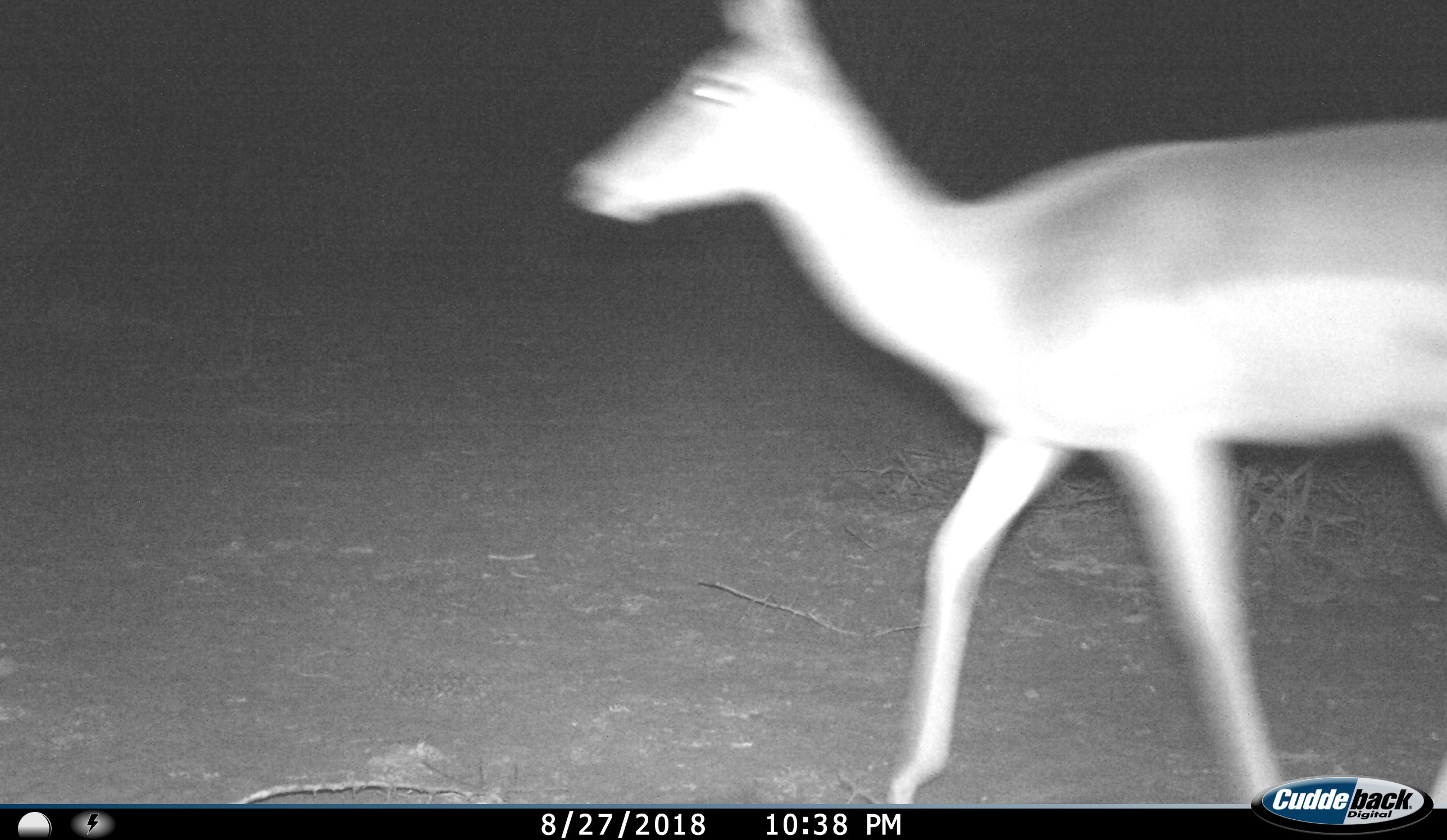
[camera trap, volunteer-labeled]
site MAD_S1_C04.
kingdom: Animalia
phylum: Chordata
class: Mammalia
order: Artiodactyla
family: Bovidae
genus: Aepyceros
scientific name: Aepyceros melampus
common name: impala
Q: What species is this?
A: Impala (Aepyceros melampus).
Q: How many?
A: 1.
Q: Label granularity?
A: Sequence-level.